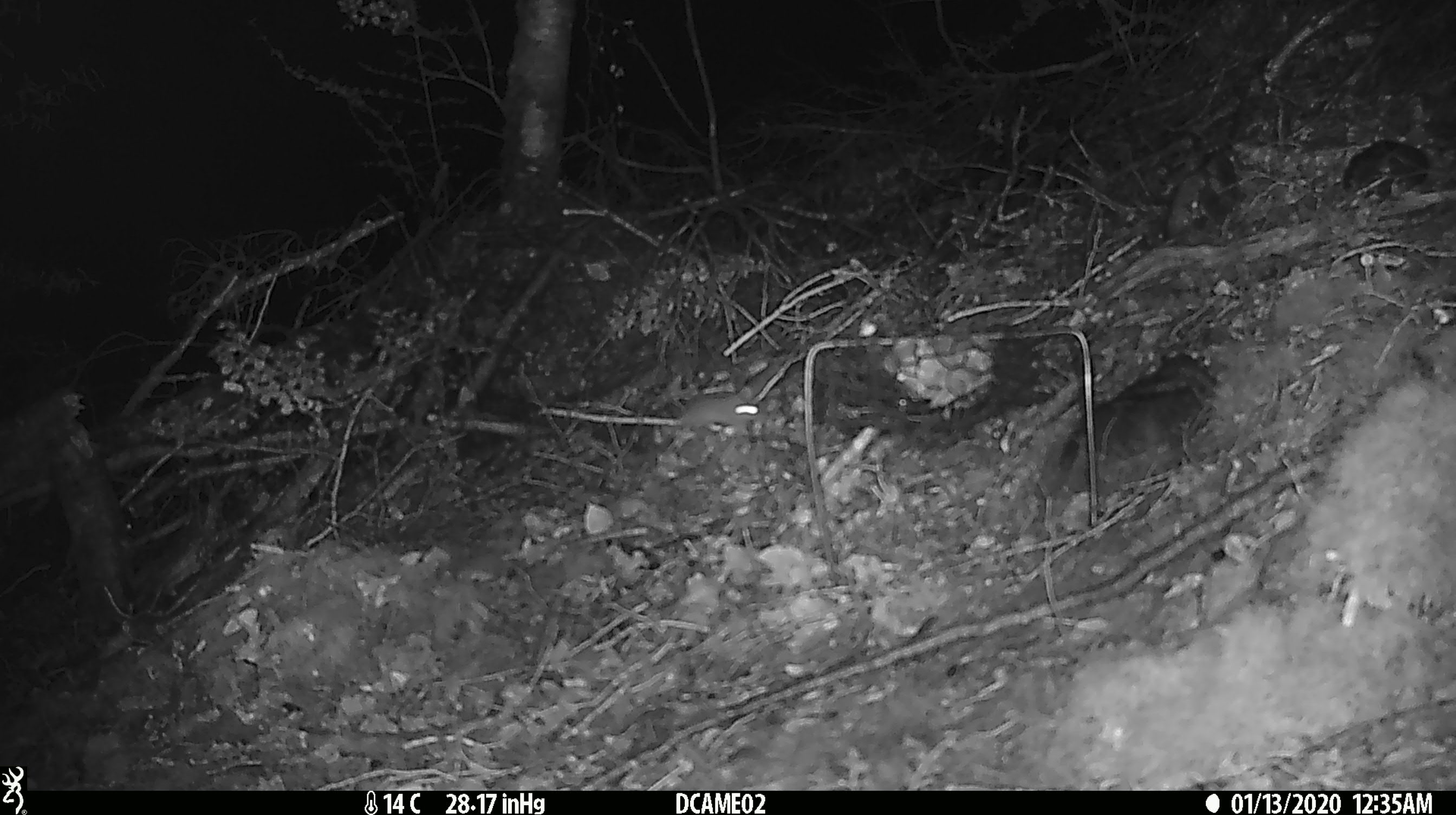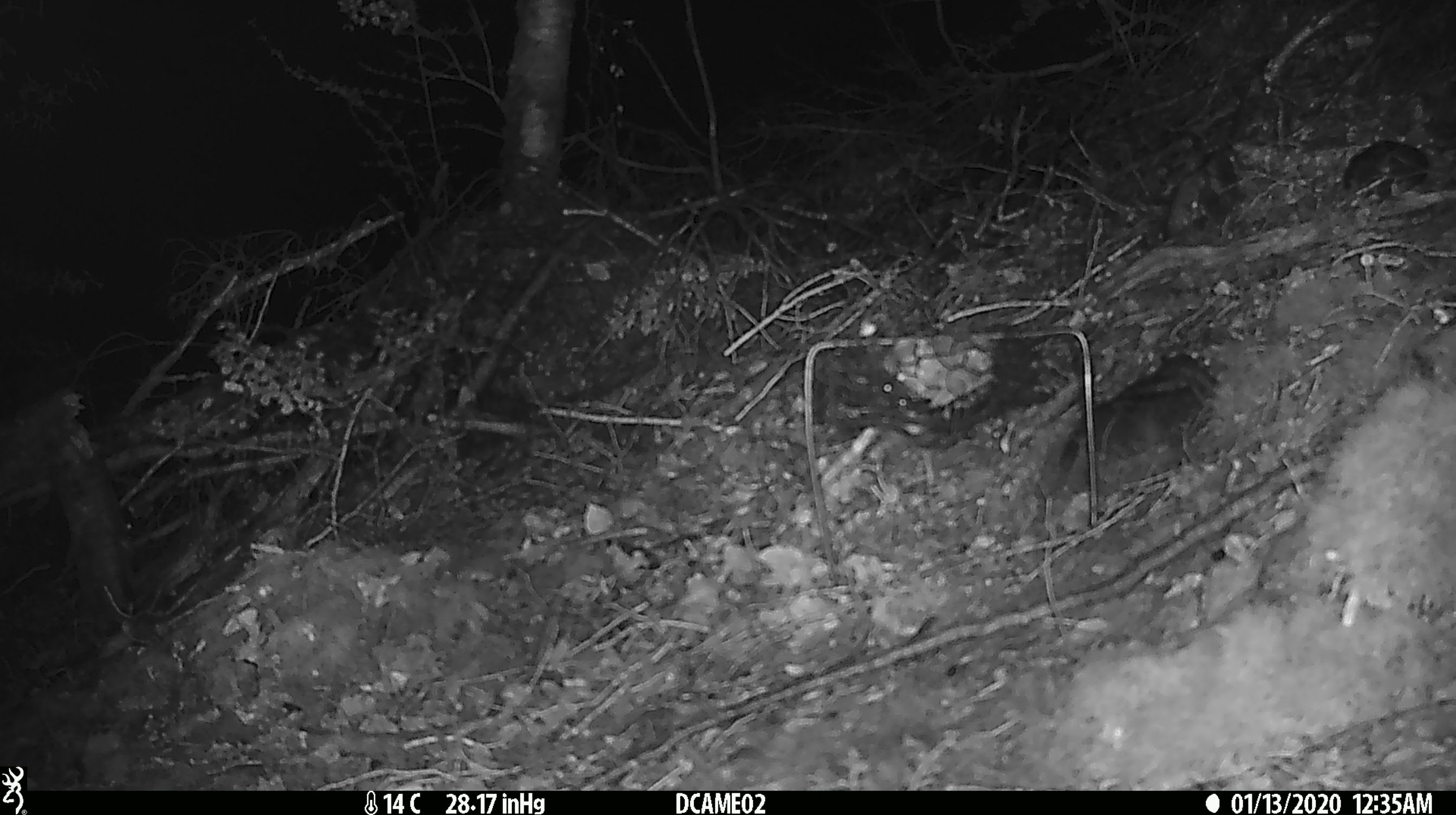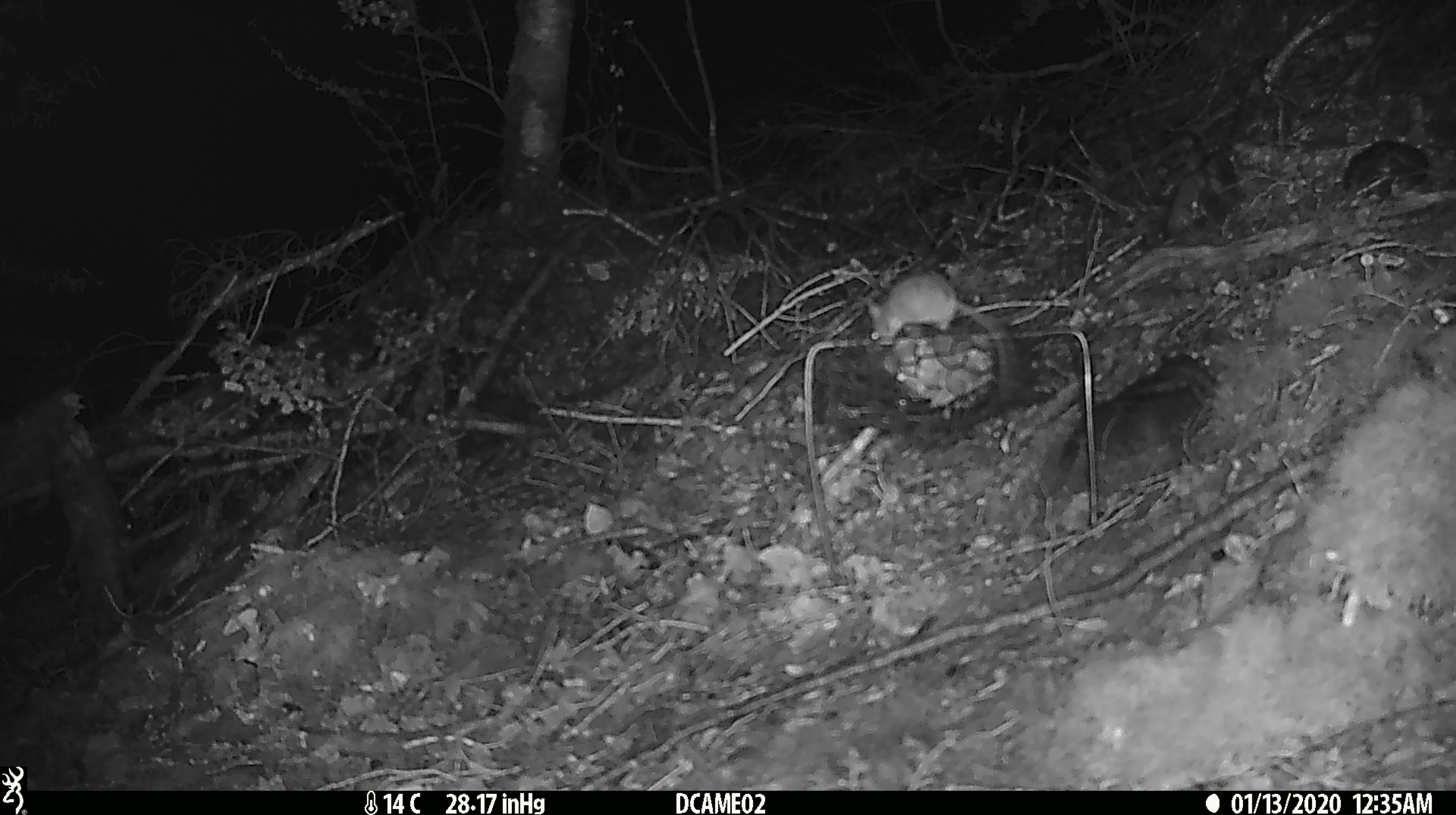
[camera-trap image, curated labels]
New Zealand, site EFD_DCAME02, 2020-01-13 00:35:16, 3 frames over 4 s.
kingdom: Animalia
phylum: Chordata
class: Mammalia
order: Rodentia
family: Muridae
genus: Mus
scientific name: Mus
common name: mouse